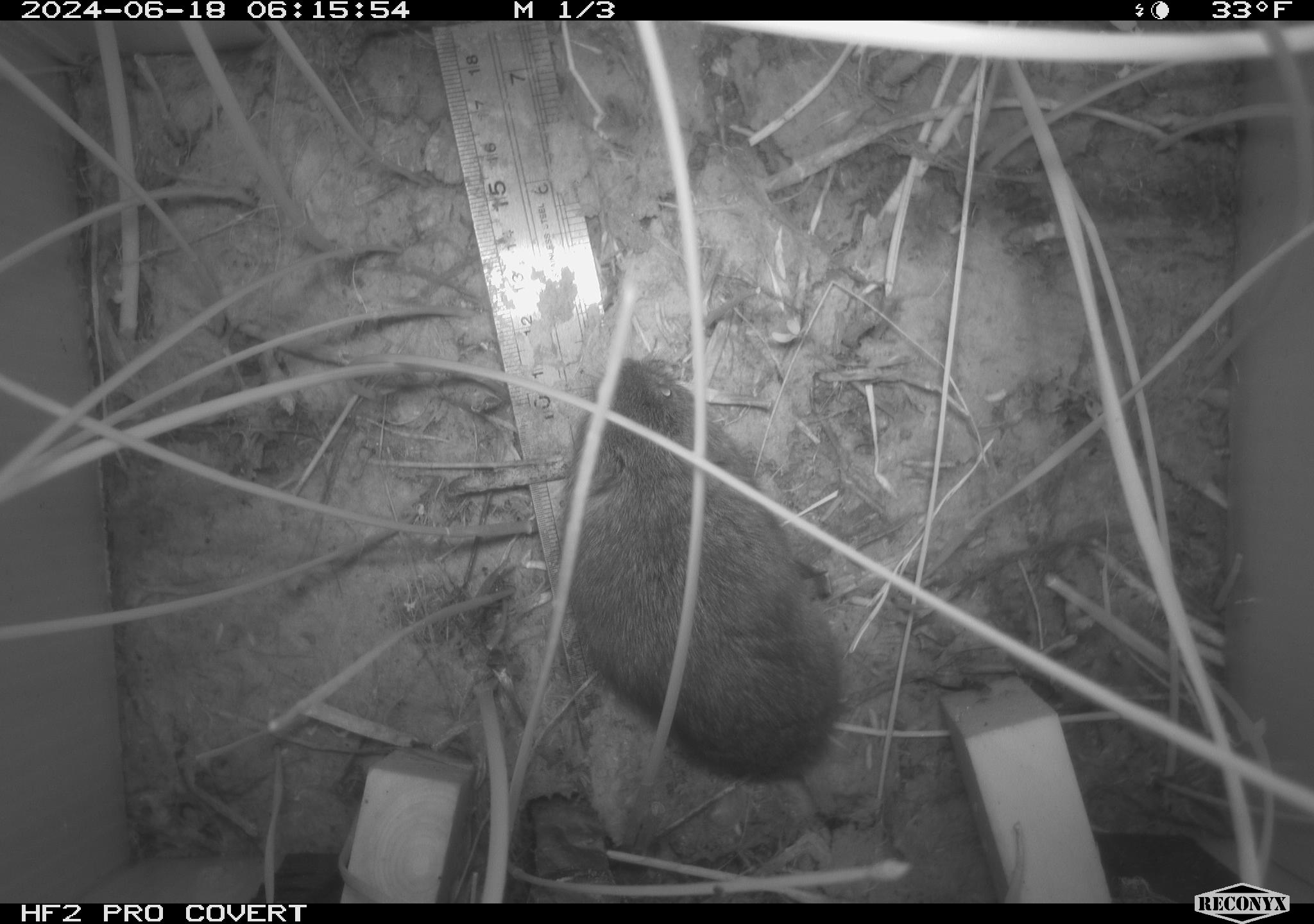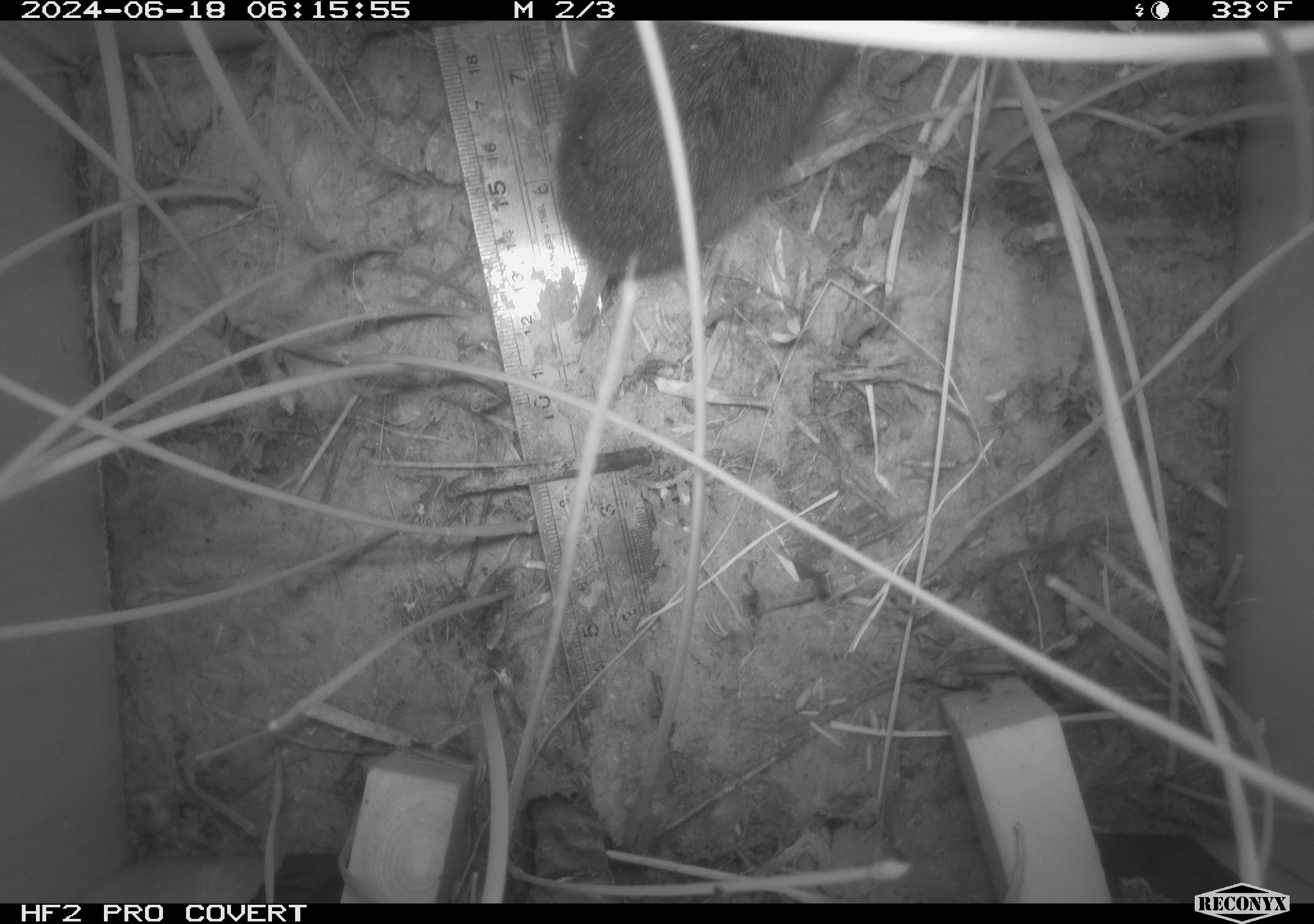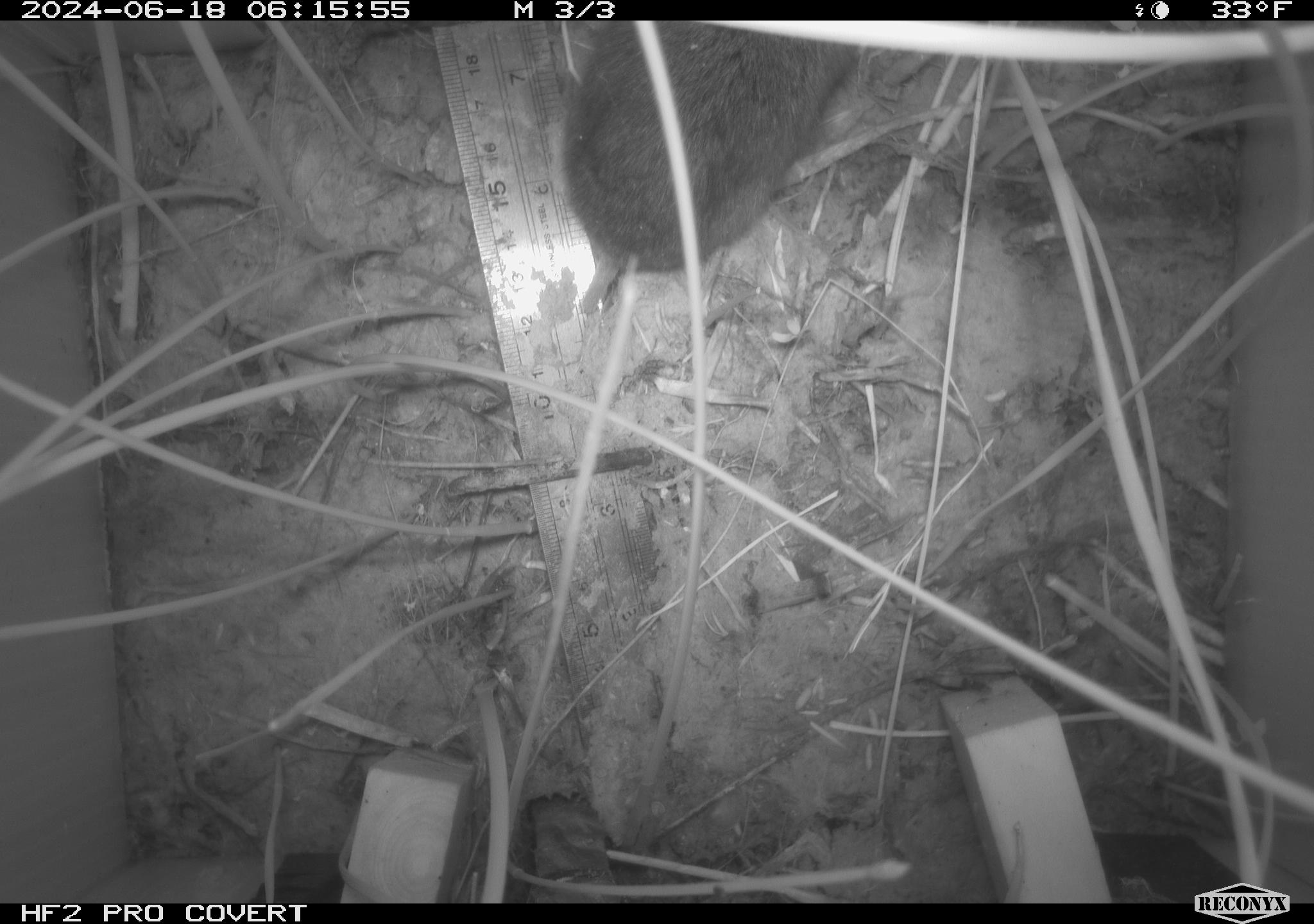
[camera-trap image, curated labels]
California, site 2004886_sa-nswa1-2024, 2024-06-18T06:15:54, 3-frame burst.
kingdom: Animalia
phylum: Chordata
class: Mammalia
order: Rodentia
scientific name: Rodentia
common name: rodent